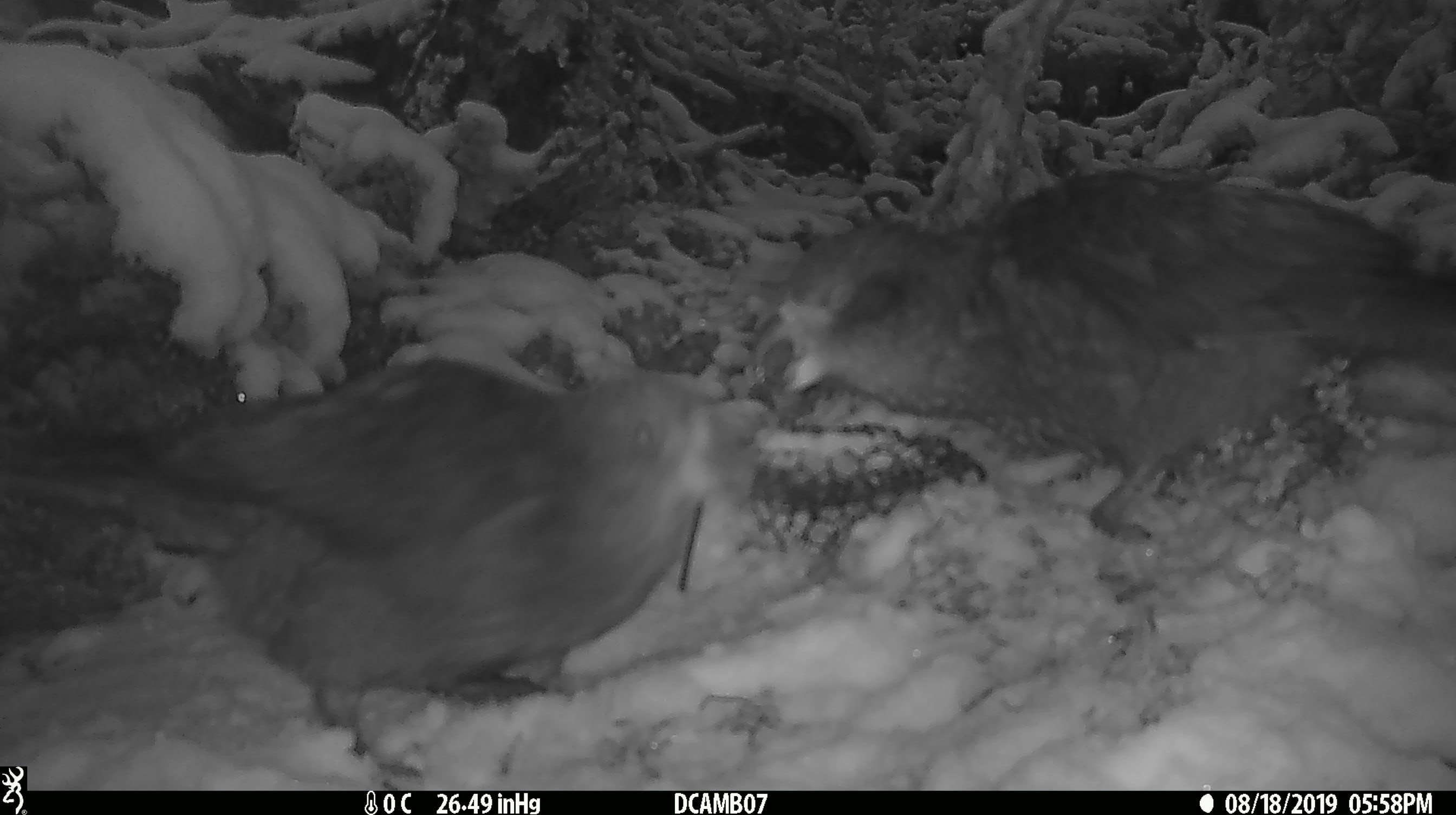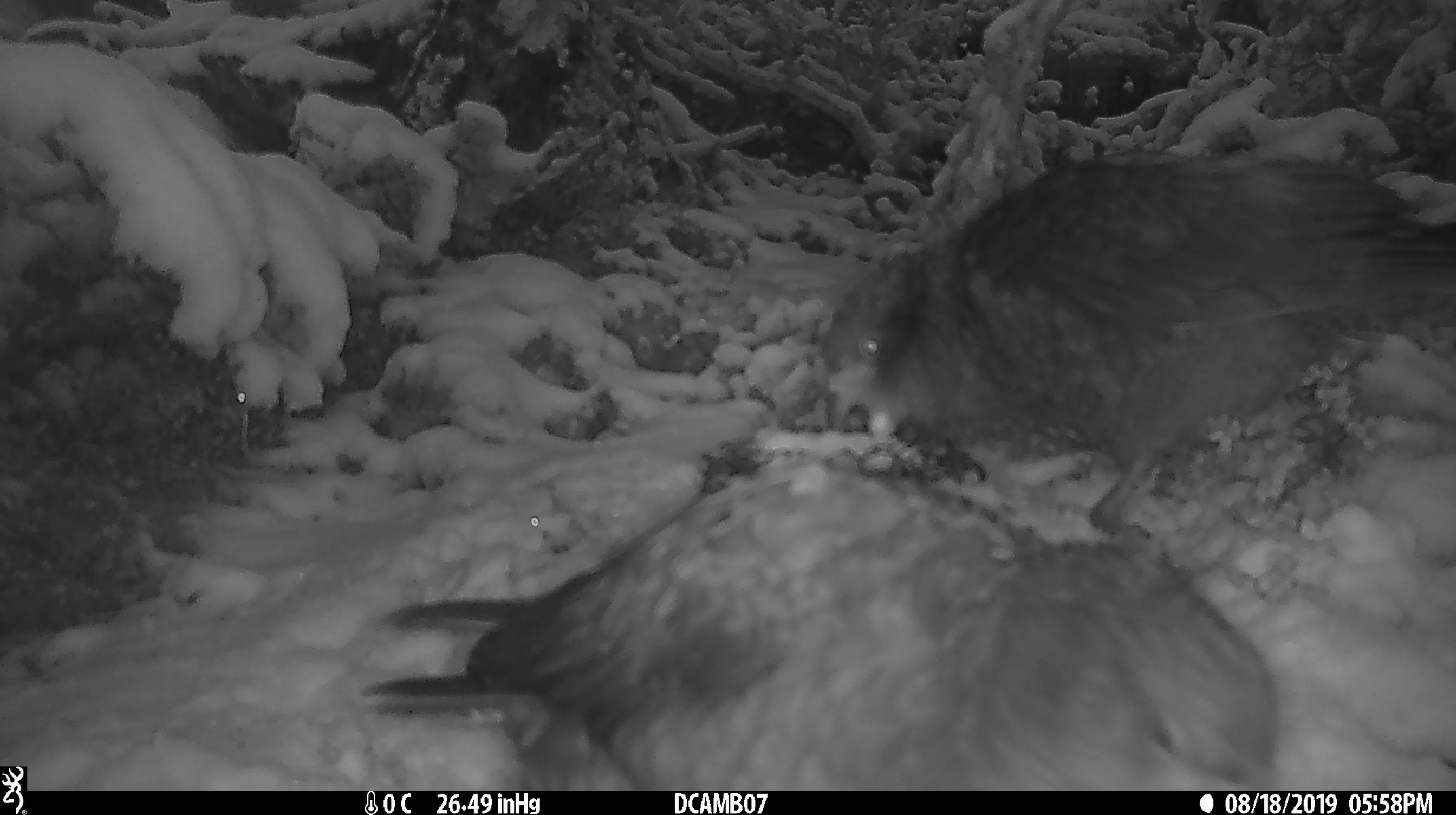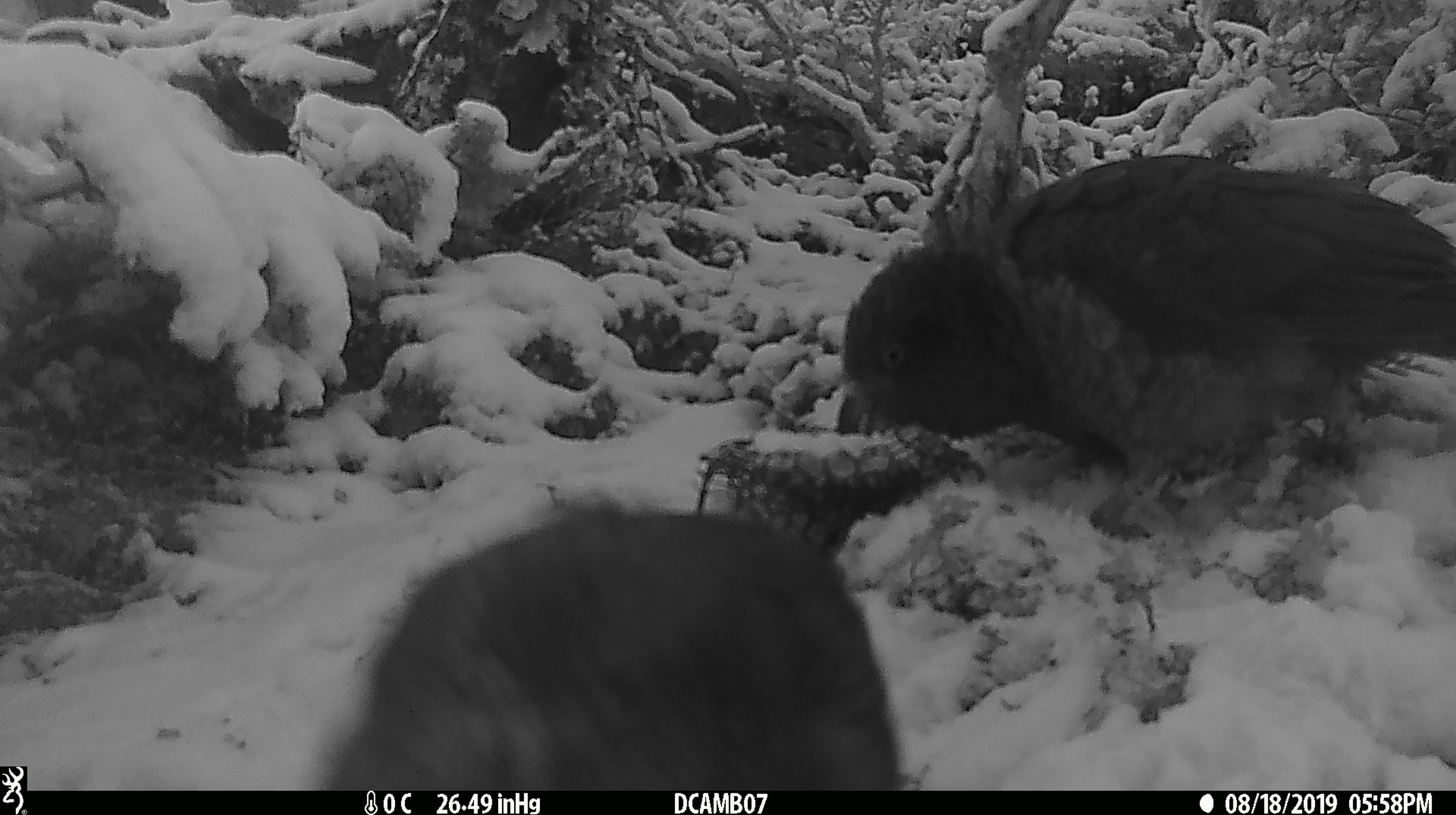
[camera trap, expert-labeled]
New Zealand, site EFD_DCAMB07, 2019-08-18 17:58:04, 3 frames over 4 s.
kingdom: Animalia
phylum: Chordata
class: Aves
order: Psittaciformes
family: Strigopidae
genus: Nestor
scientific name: Nestor notabilis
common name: kea